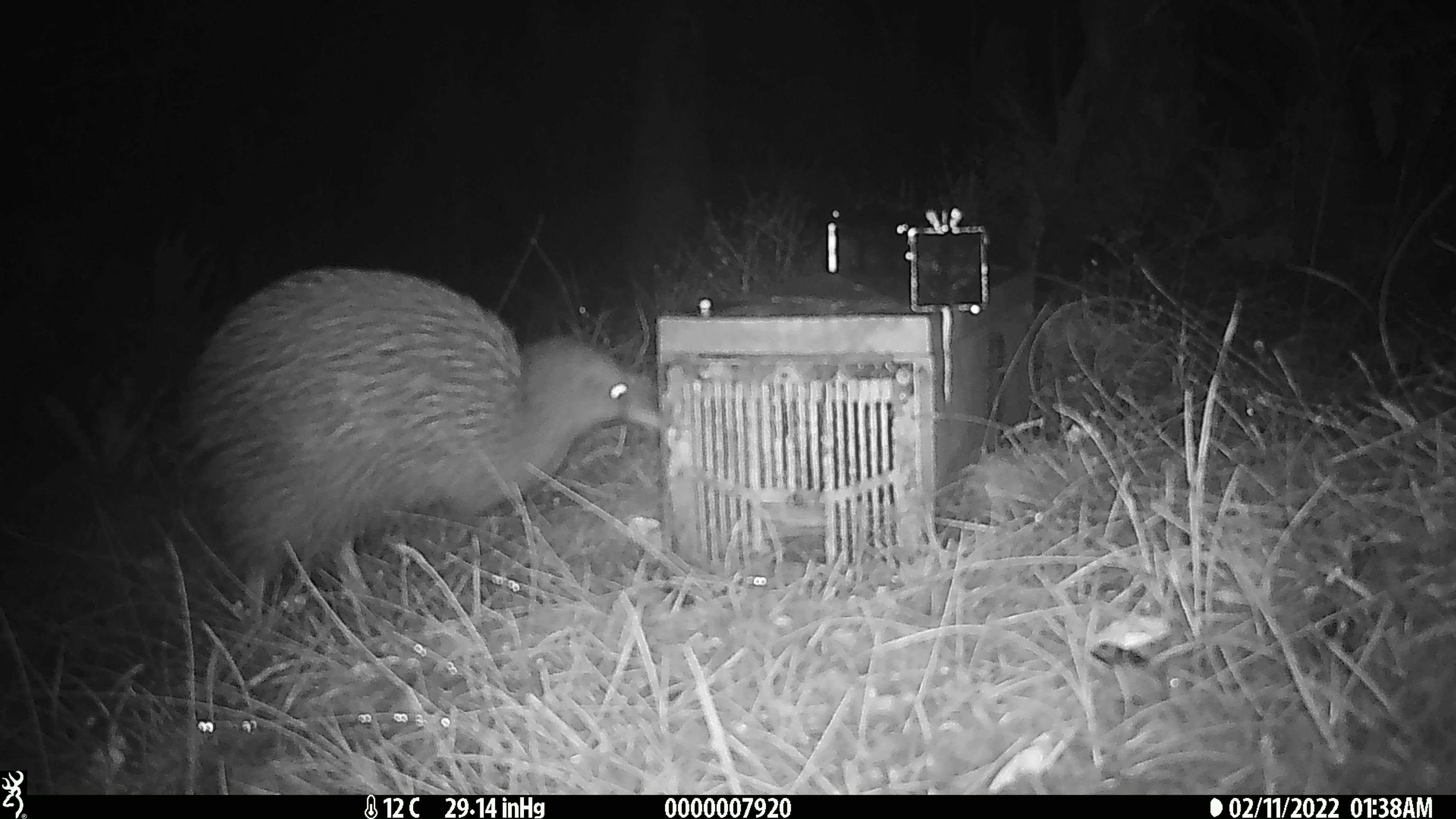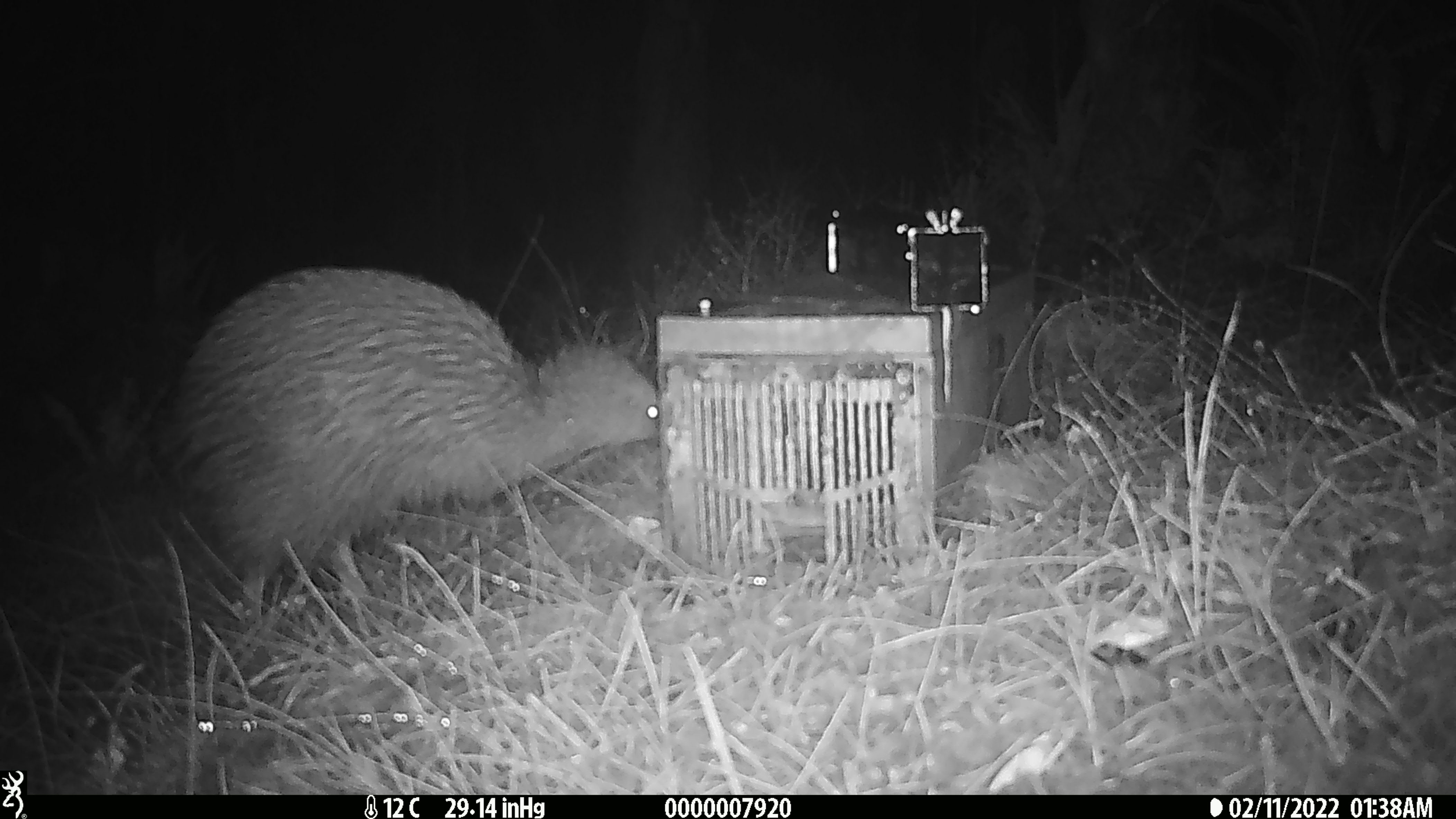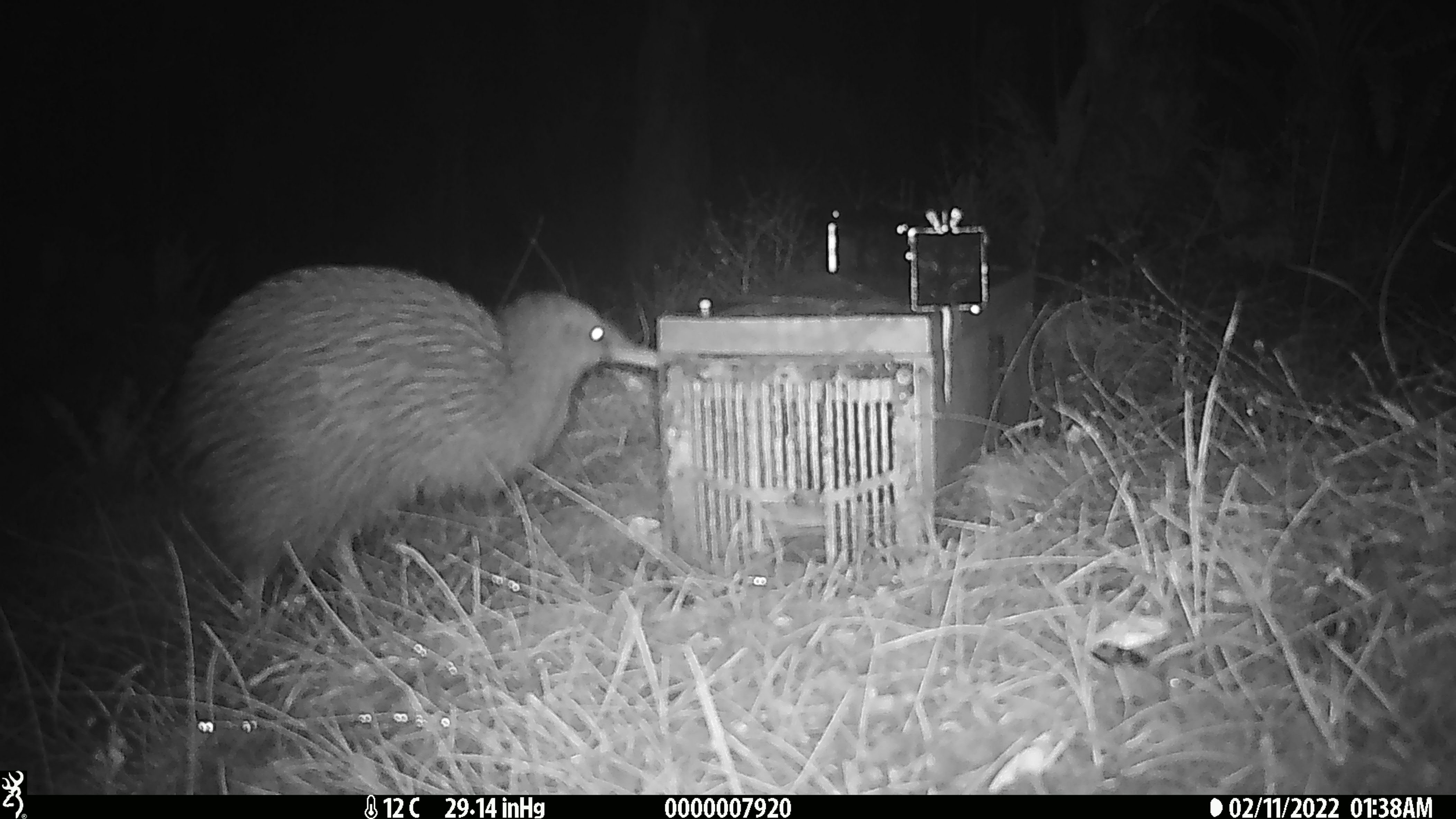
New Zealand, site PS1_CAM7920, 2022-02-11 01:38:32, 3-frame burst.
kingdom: Animalia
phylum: Chordata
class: Aves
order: Apterygiformes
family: Apterygidae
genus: Apteryx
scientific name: Apteryx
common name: kiwi